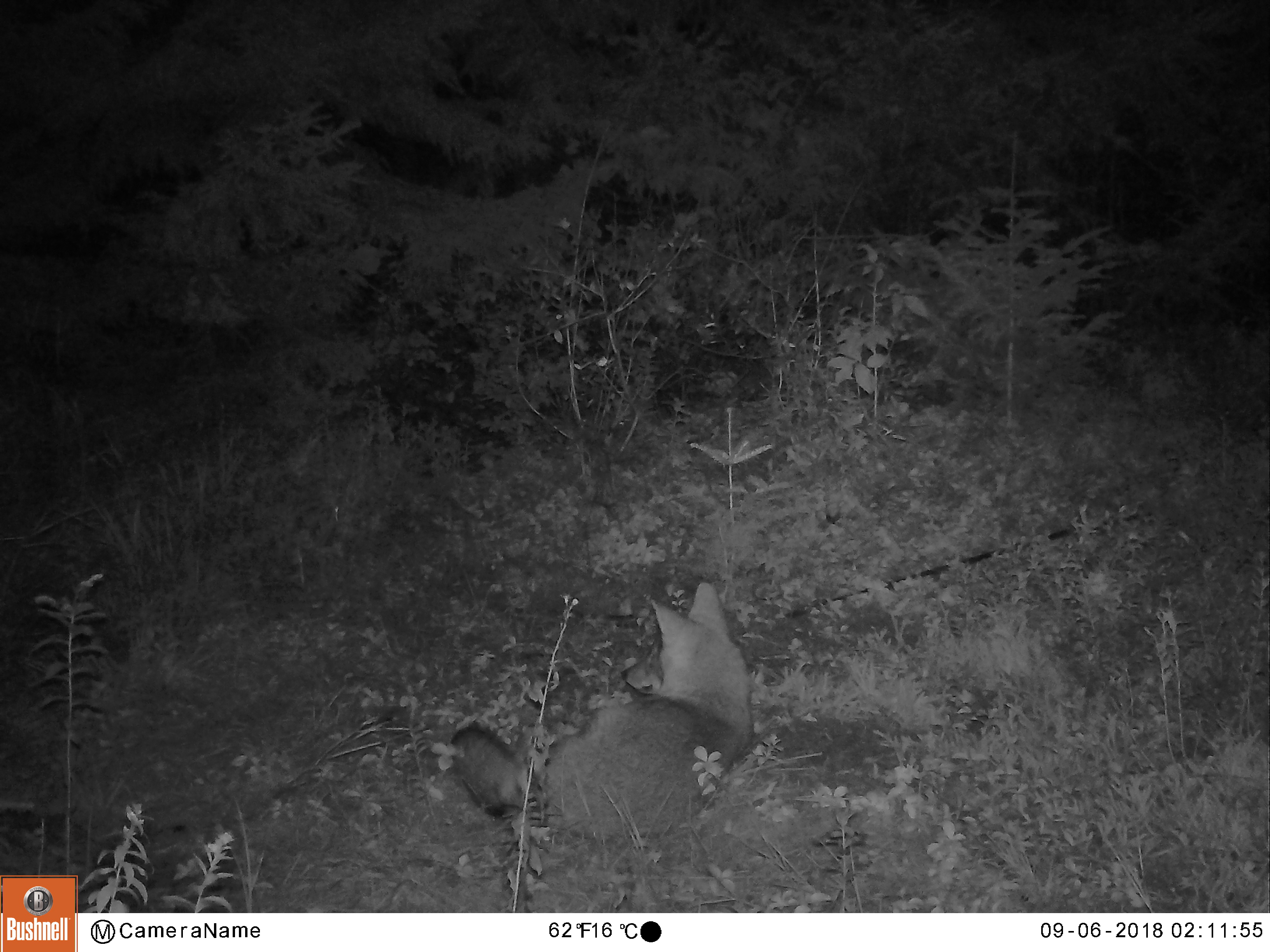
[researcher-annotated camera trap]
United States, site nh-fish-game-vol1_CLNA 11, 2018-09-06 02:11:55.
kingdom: Animalia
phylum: Chordata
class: Mammalia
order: Carnivora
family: Canidae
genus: Canis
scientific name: Canis latrans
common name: coyote